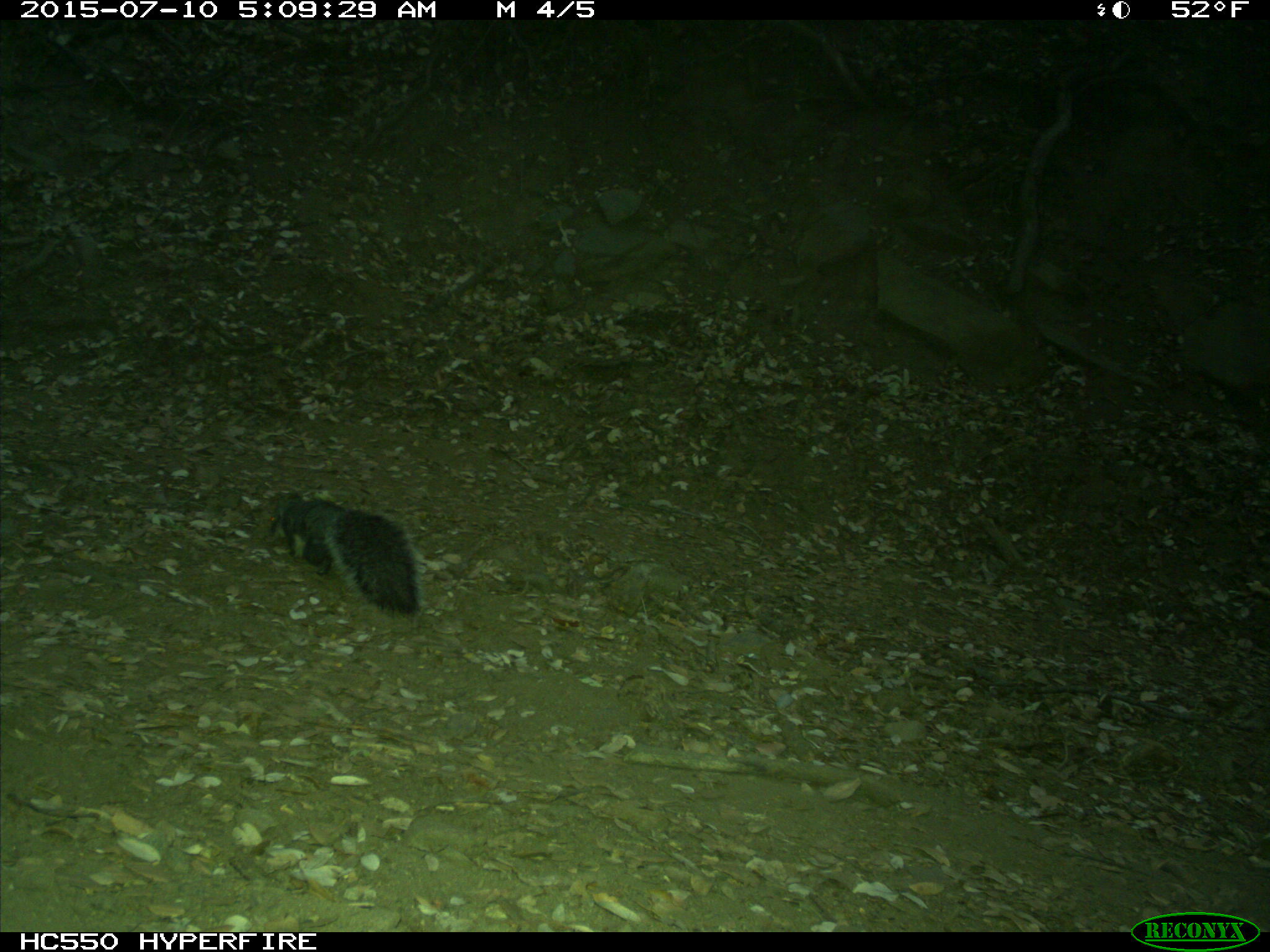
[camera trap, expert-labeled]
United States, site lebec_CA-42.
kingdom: Animalia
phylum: Chordata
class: Mammalia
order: Rodentia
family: Sciuridae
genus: Sciurus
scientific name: Sciurus carolinensis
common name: eastern gray squirrel